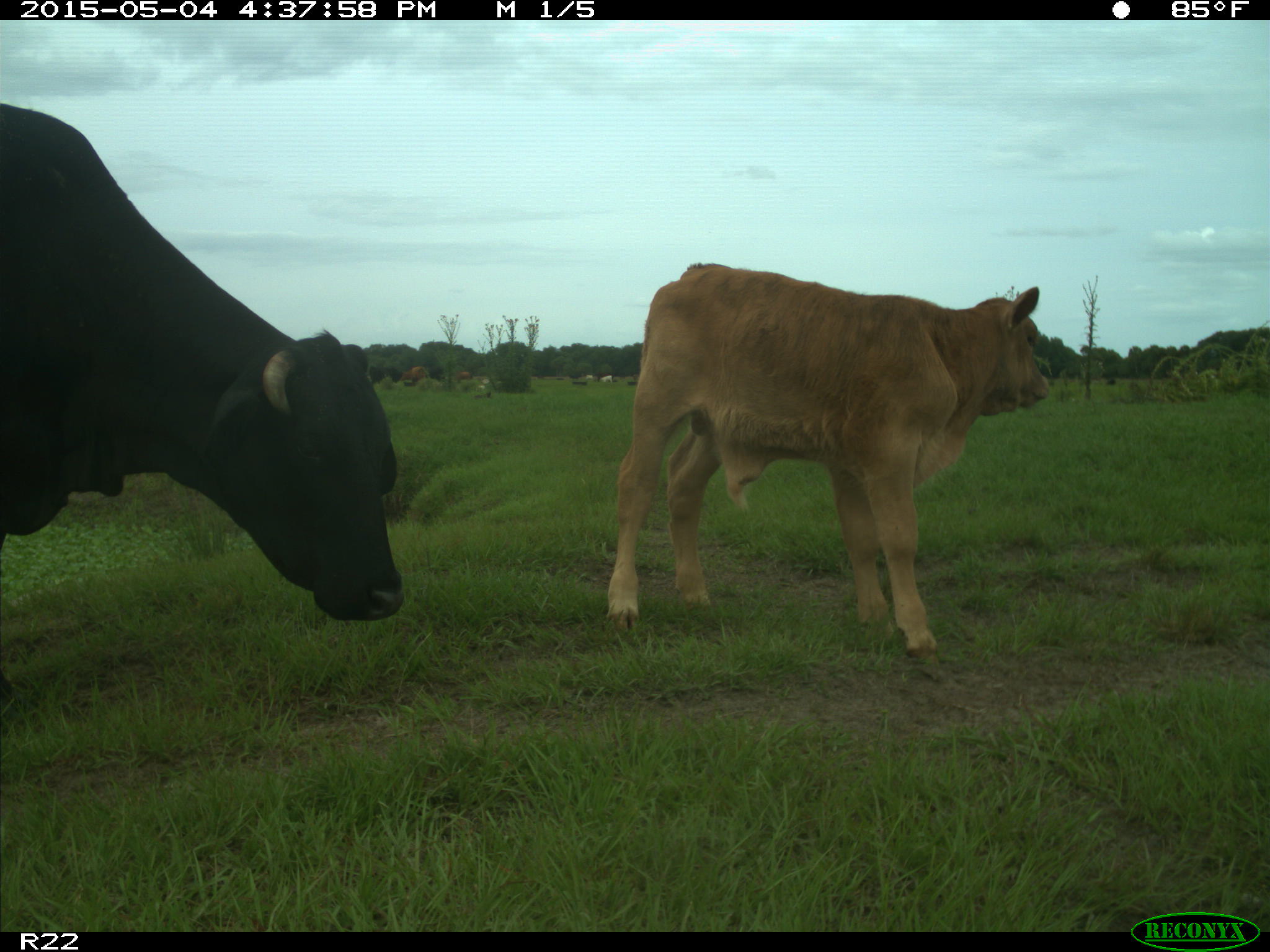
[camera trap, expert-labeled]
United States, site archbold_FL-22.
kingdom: Animalia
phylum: Chordata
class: Mammalia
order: Artiodactyla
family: Bovidae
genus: Bos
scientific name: Bos taurus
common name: domestic cow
Bos taurus (domestic cow).